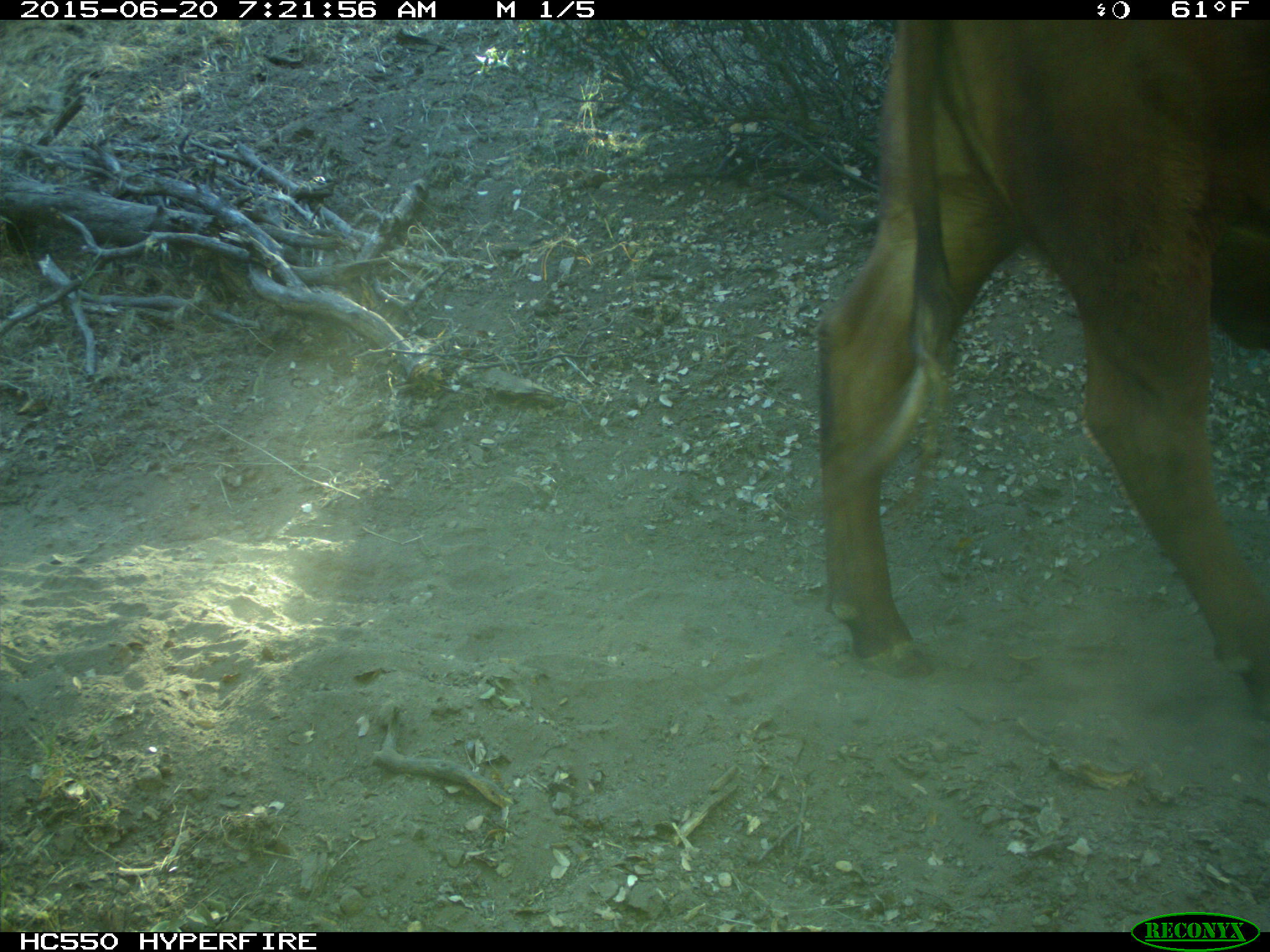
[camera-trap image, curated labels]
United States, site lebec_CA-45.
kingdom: Animalia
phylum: Chordata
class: Mammalia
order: Artiodactyla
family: Bovidae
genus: Bos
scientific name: Bos taurus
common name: domestic cow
Bos taurus (domestic cow).